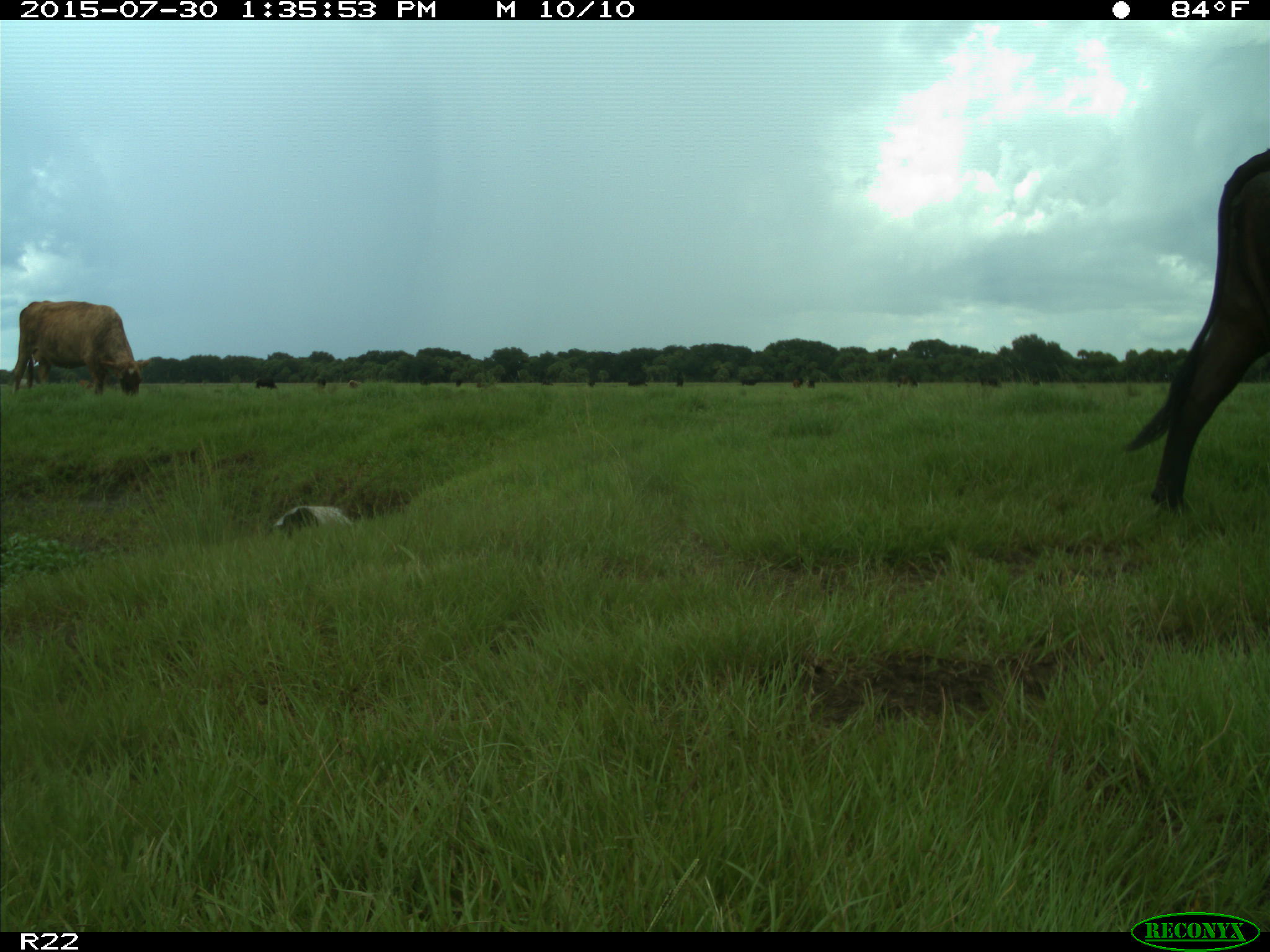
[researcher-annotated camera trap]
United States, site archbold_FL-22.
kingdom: Animalia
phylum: Chordata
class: Mammalia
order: Artiodactyla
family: Bovidae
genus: Bos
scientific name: Bos taurus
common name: domestic cow